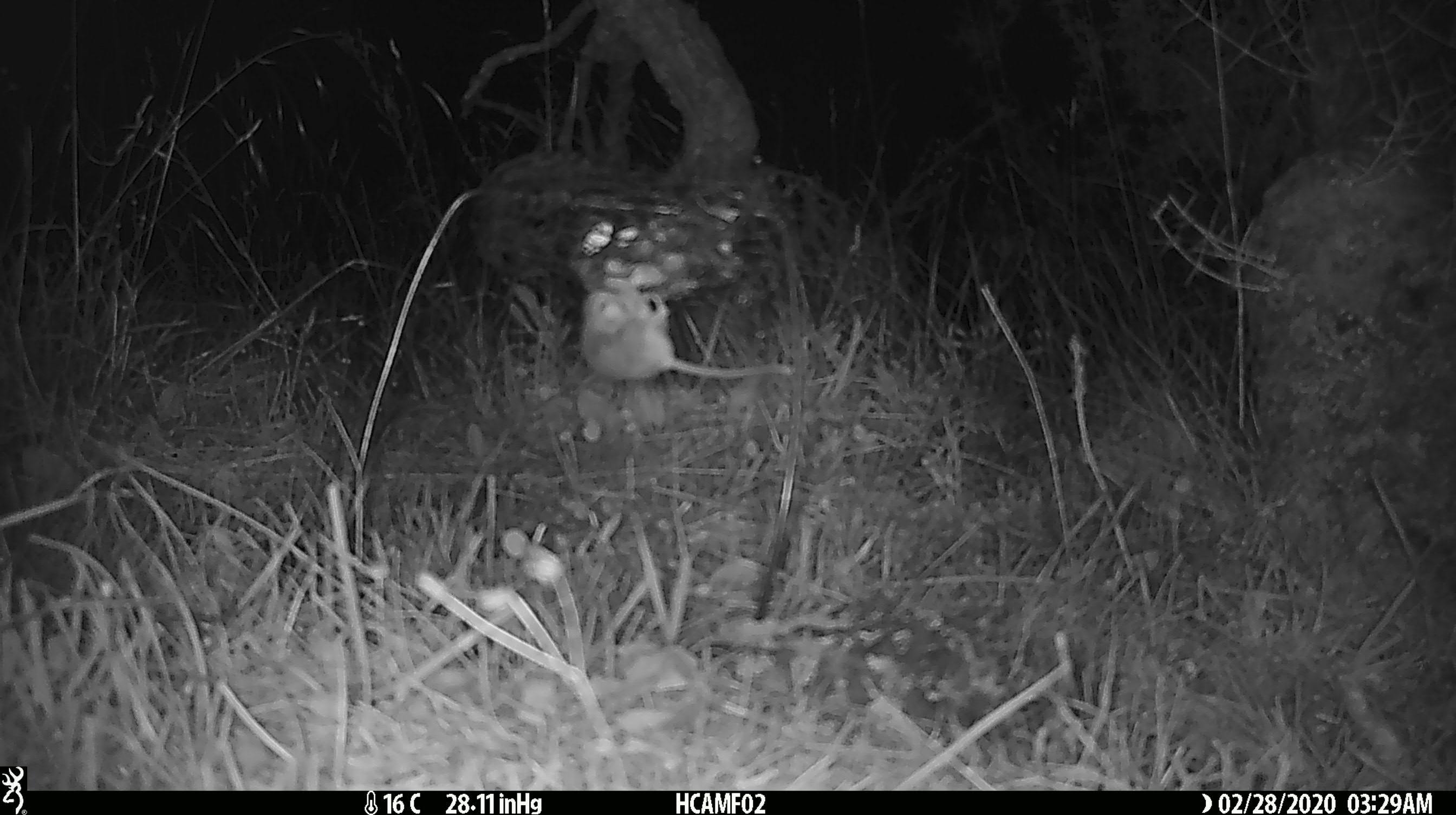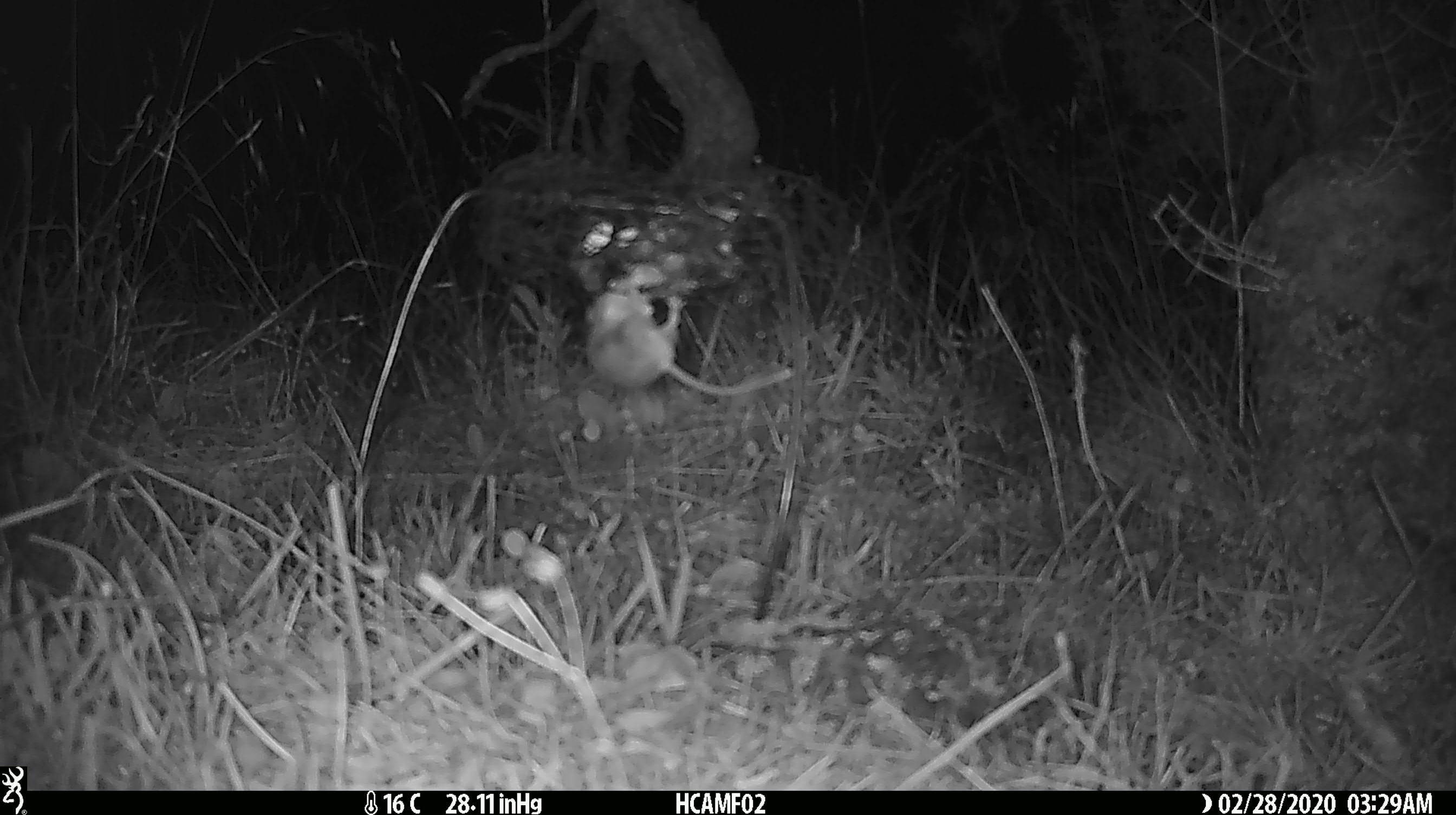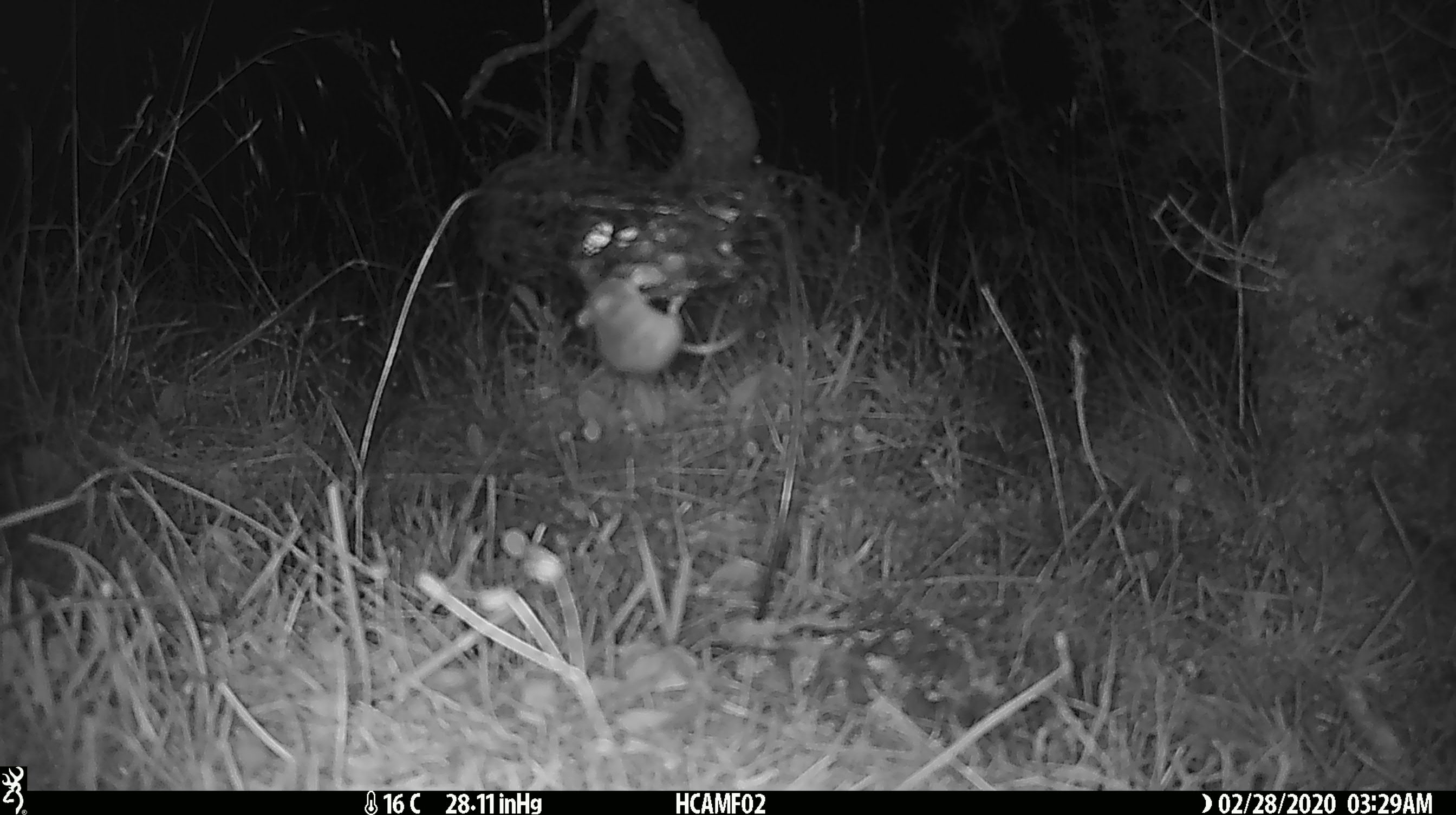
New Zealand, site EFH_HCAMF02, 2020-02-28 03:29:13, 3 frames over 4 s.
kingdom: Animalia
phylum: Chordata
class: Mammalia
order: Rodentia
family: Muridae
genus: Mus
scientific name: Mus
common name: mouse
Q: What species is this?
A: Mouse (Mus).